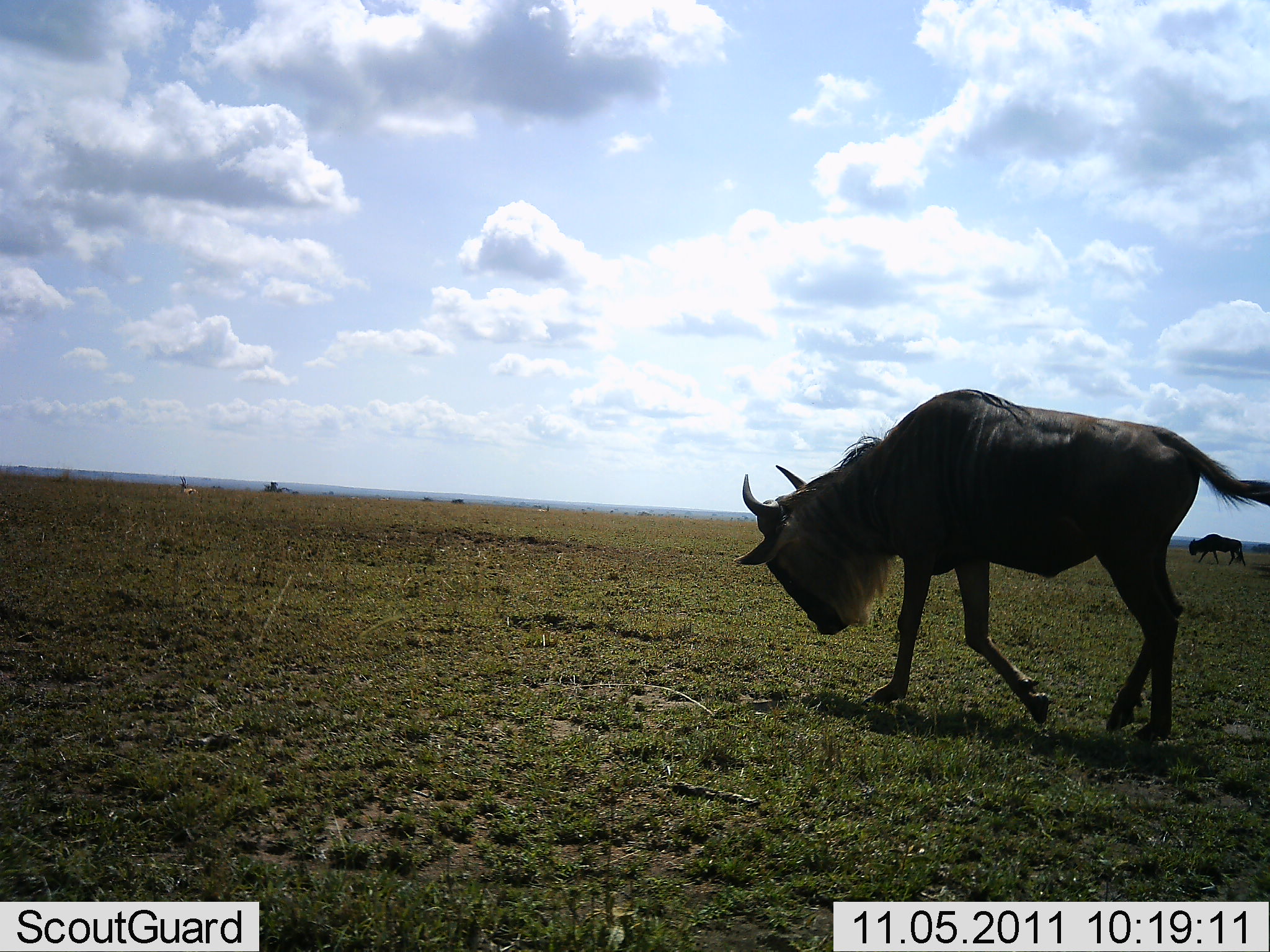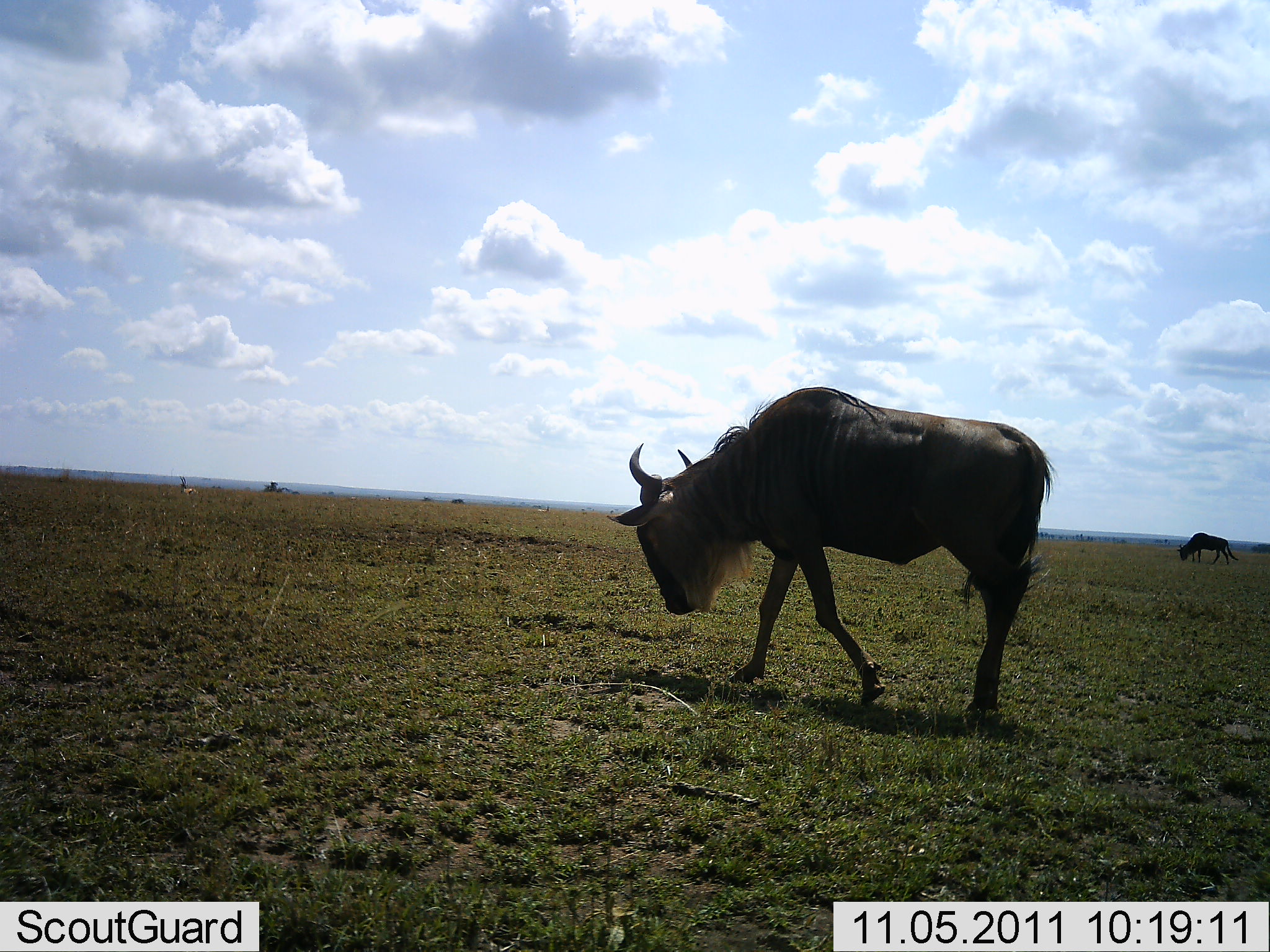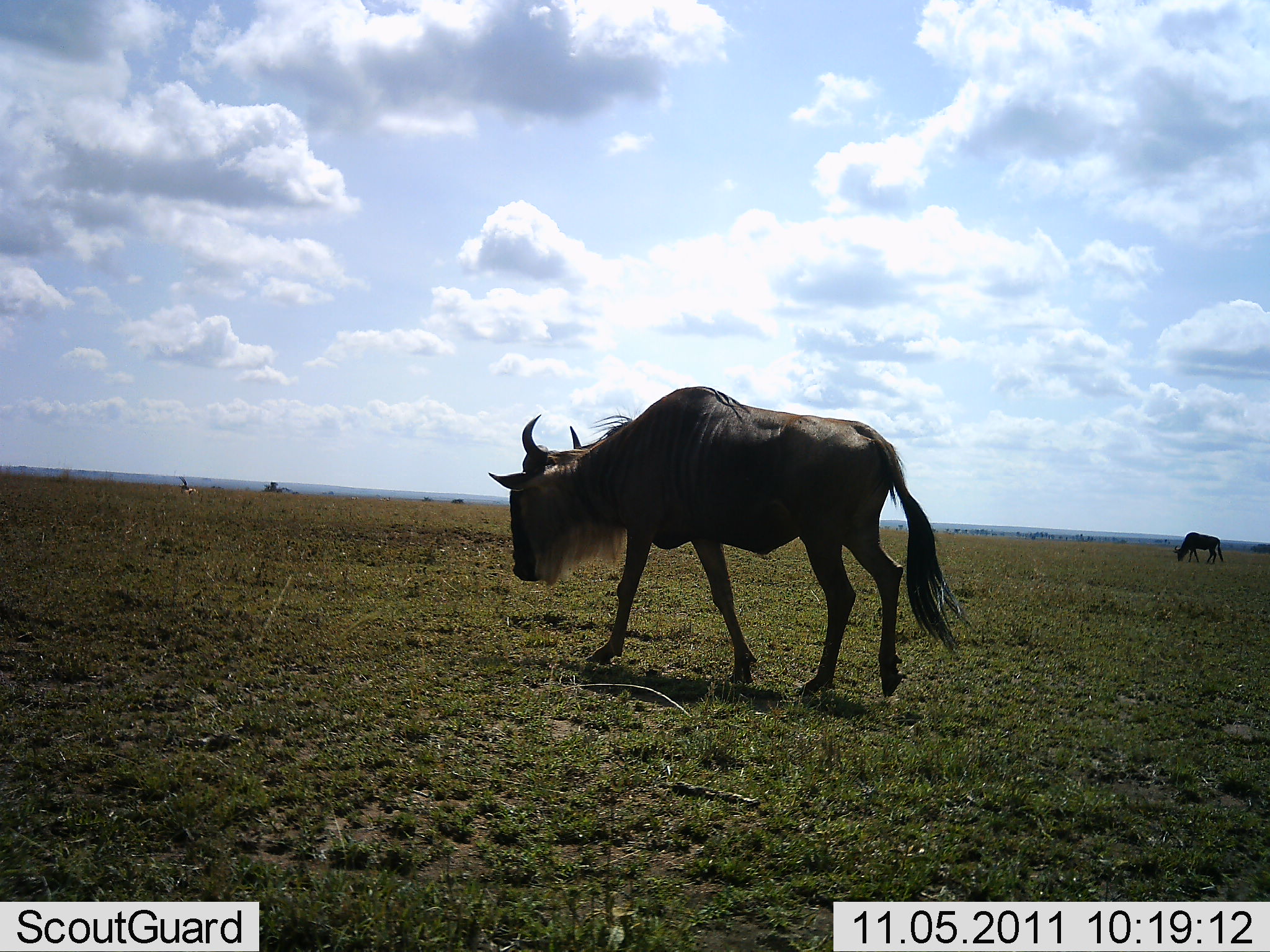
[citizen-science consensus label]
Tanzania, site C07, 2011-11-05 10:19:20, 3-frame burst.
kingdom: Animalia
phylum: Chordata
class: Mammalia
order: Artiodactyla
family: Bovidae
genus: Connochaetes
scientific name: Connochaetes taurinus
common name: blue wildebeest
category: wildebeest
Wildebeest (blue wildebeest) (Connochaetes taurinus), count 2. Behavior (volunteer vote fractions): standing 20%, resting 0%, moving 93%, interacting 0%. Young present (vote fraction): 0%. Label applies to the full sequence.